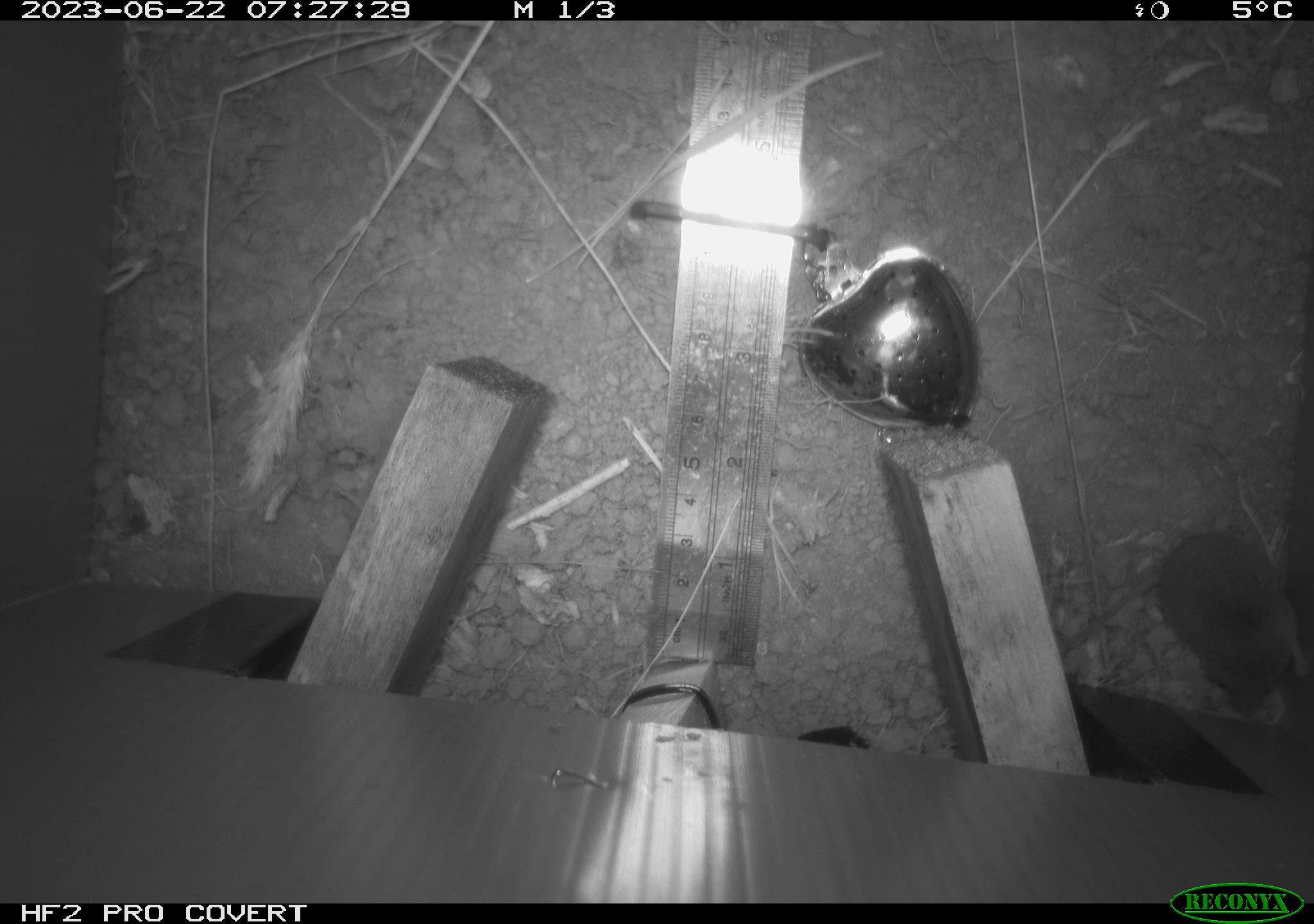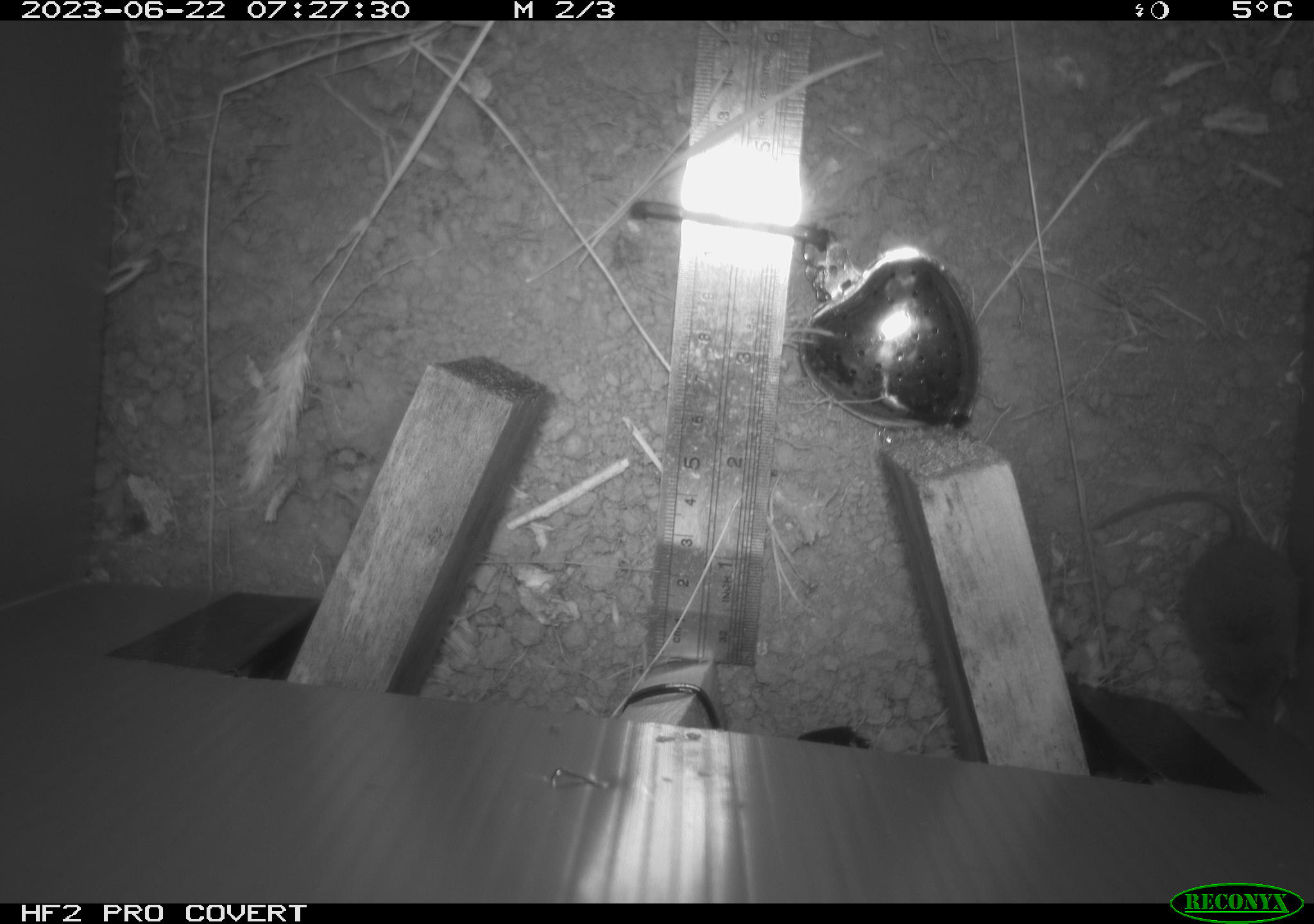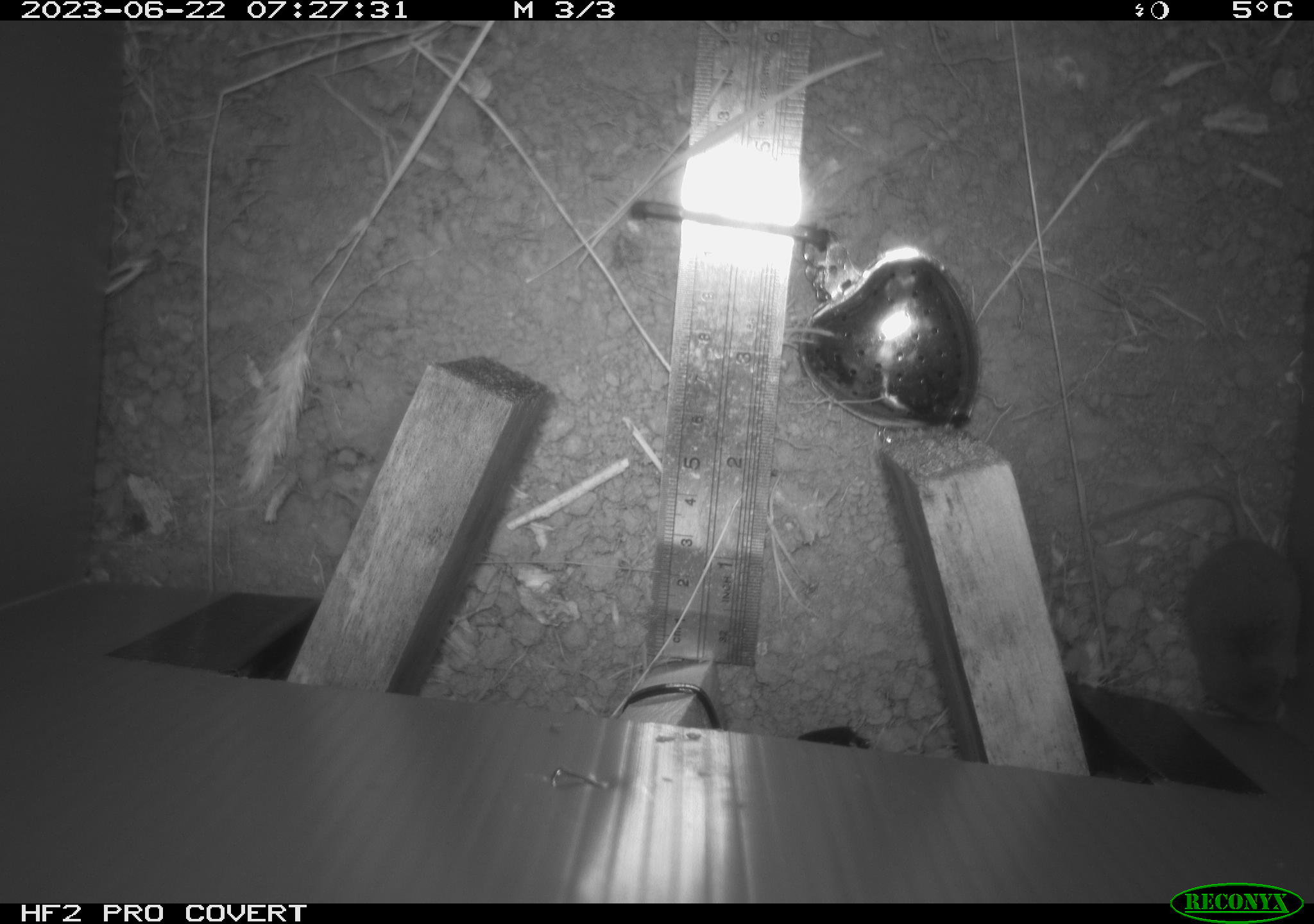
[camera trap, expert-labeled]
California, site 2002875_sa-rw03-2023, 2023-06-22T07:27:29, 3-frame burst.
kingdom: Animalia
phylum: Chordata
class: Mammalia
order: Rodentia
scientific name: Rodentia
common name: mouse species